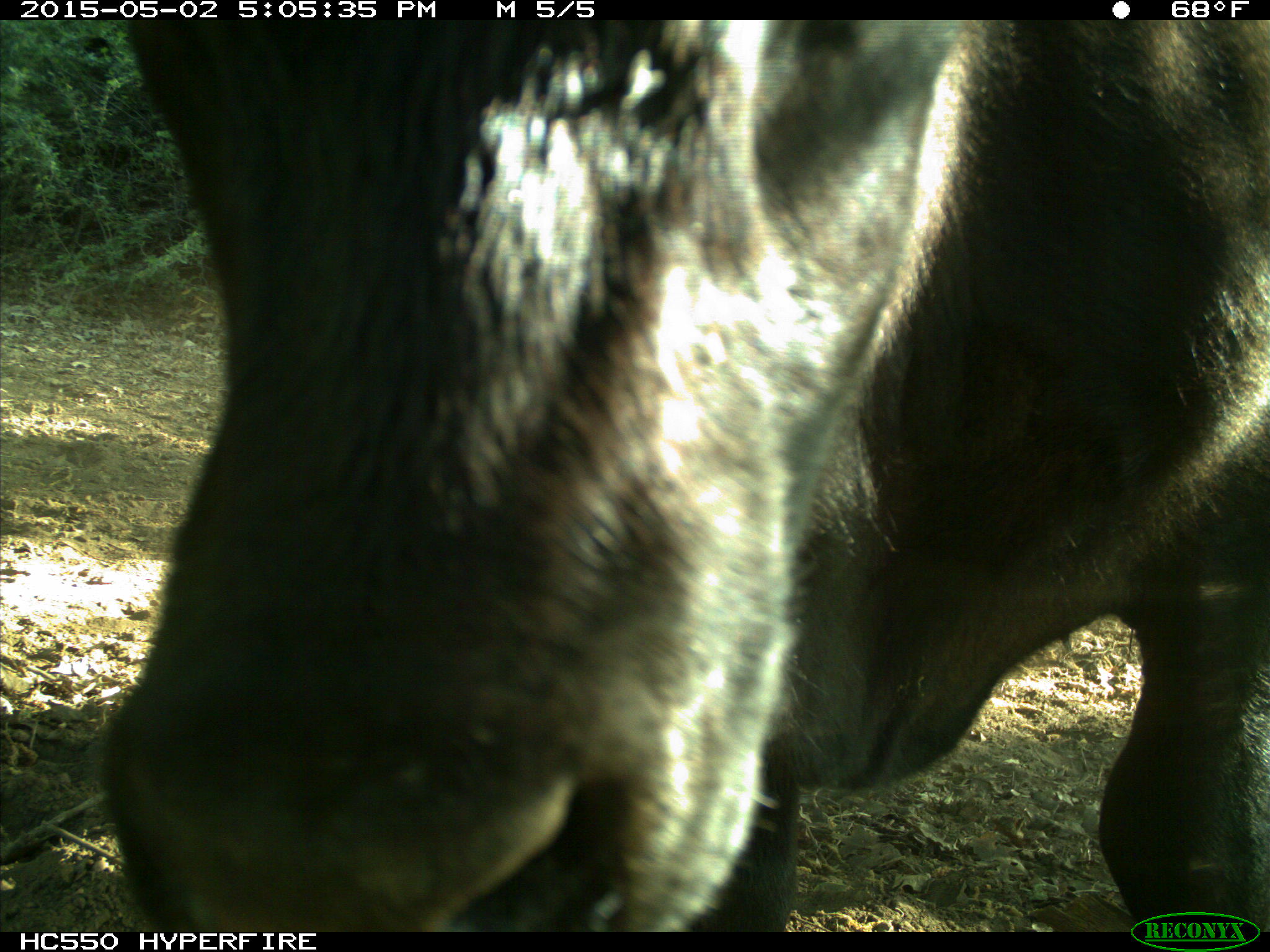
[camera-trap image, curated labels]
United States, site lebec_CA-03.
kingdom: Animalia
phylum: Chordata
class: Mammalia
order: Artiodactyla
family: Bovidae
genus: Bos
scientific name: Bos taurus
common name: domestic cow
Bos taurus (domestic cow).